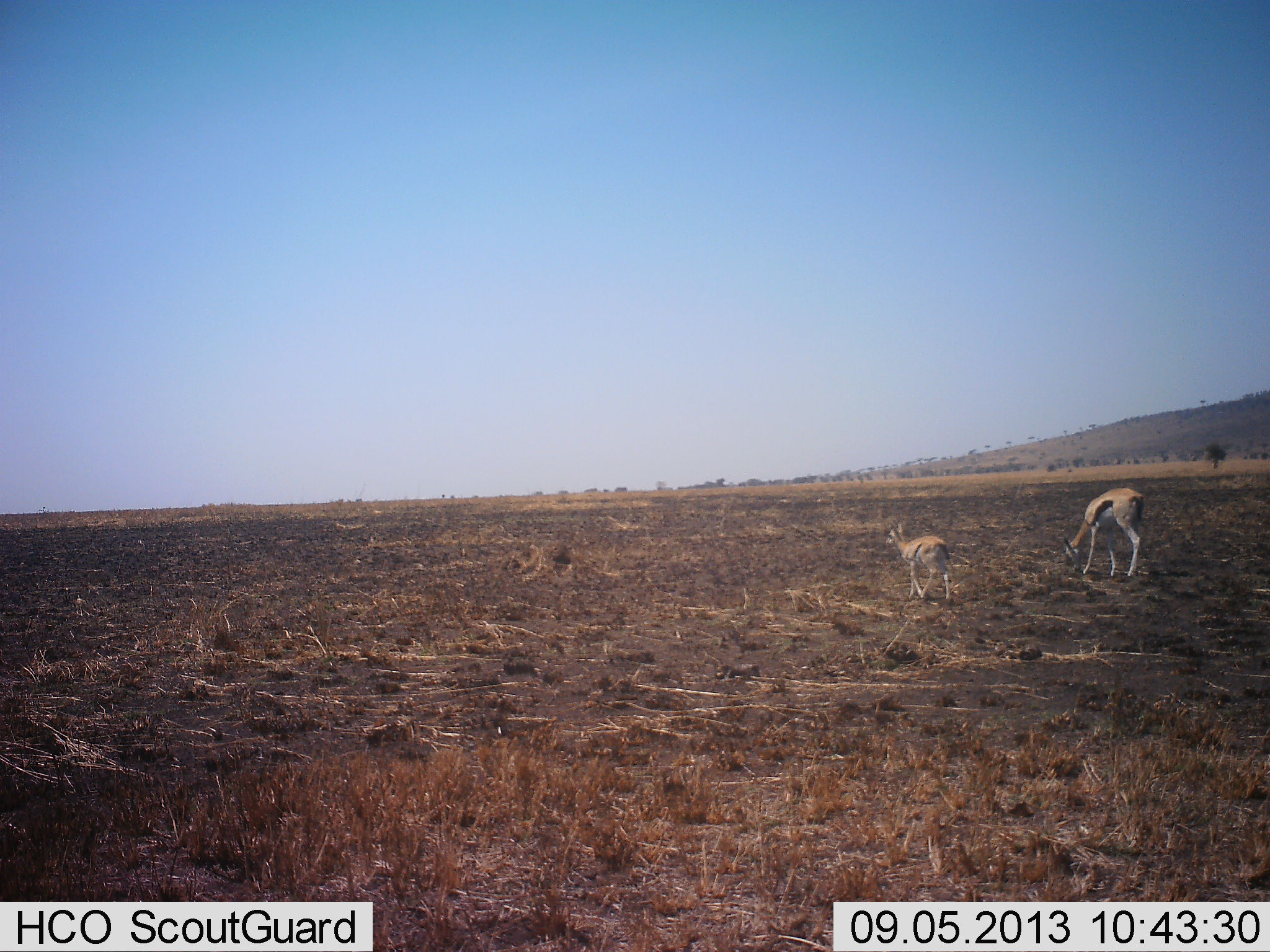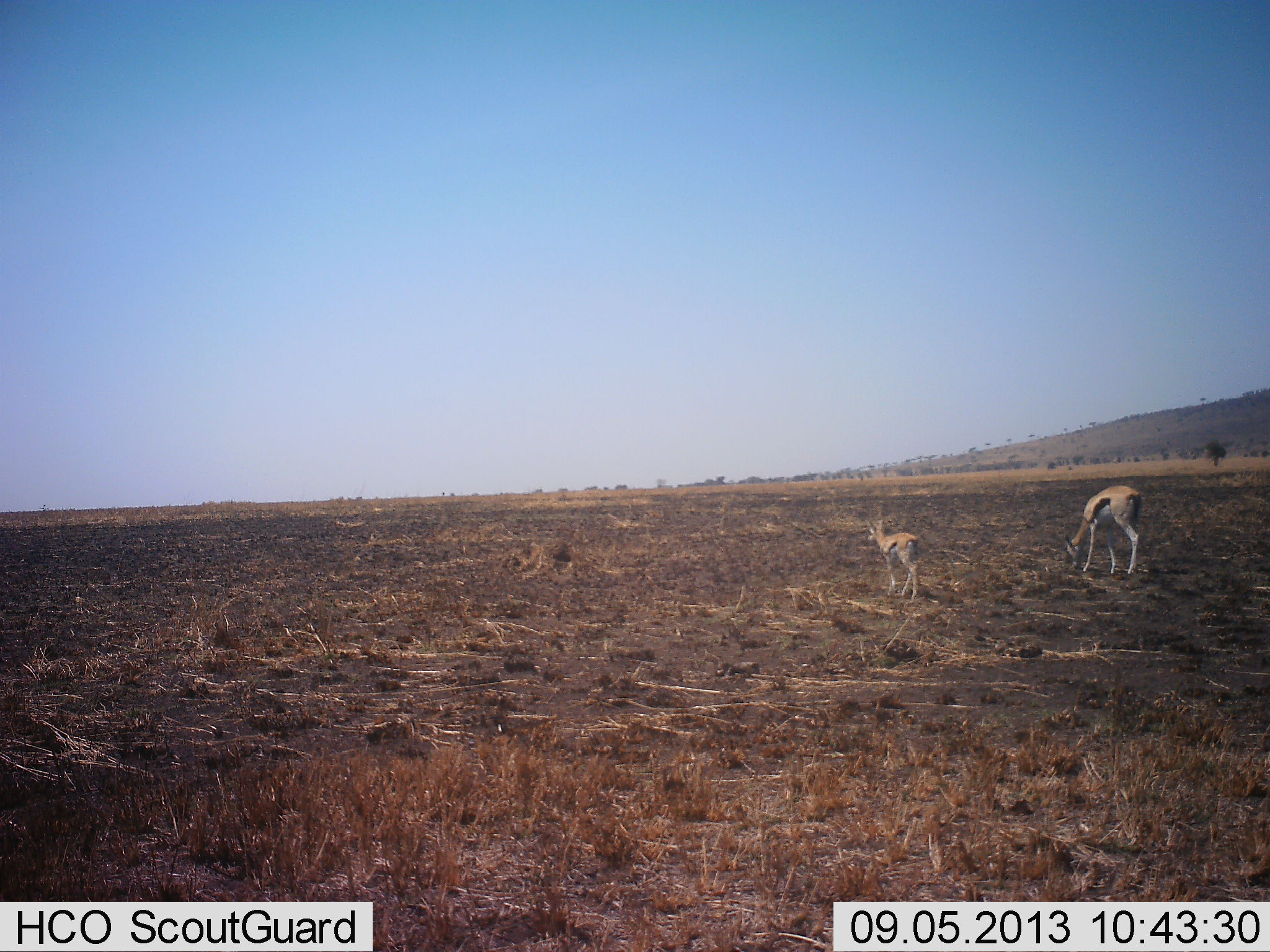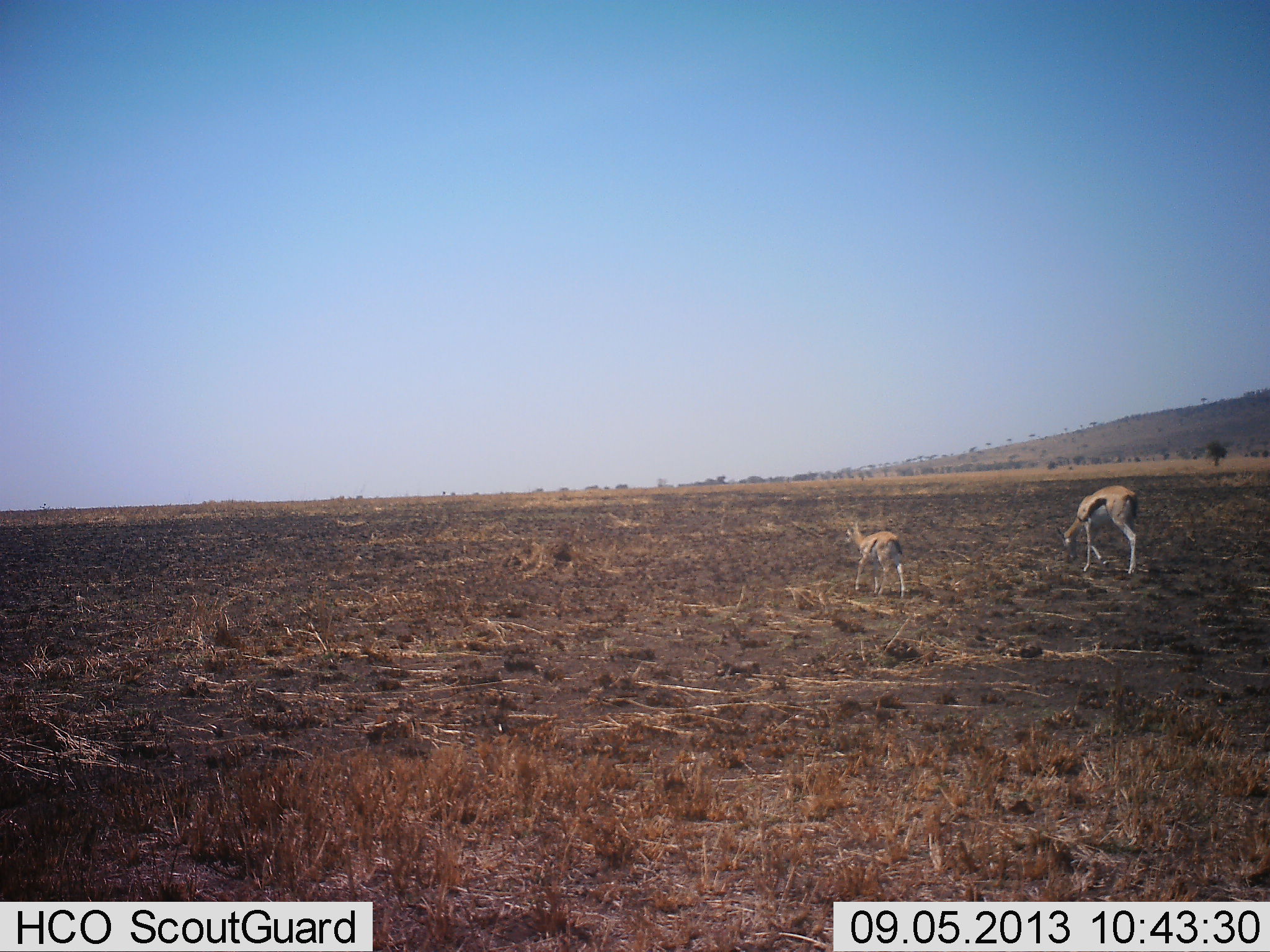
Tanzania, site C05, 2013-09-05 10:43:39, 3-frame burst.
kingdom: Animalia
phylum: Chordata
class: Mammalia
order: Artiodactyla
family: Bovidae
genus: Eudorcas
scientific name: Eudorcas thomsonii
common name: thomson's gazelle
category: gazellethomsons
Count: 2.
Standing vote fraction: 31%.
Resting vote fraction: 0%.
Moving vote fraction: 65%.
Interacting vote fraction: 0%.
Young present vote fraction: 85%.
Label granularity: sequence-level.